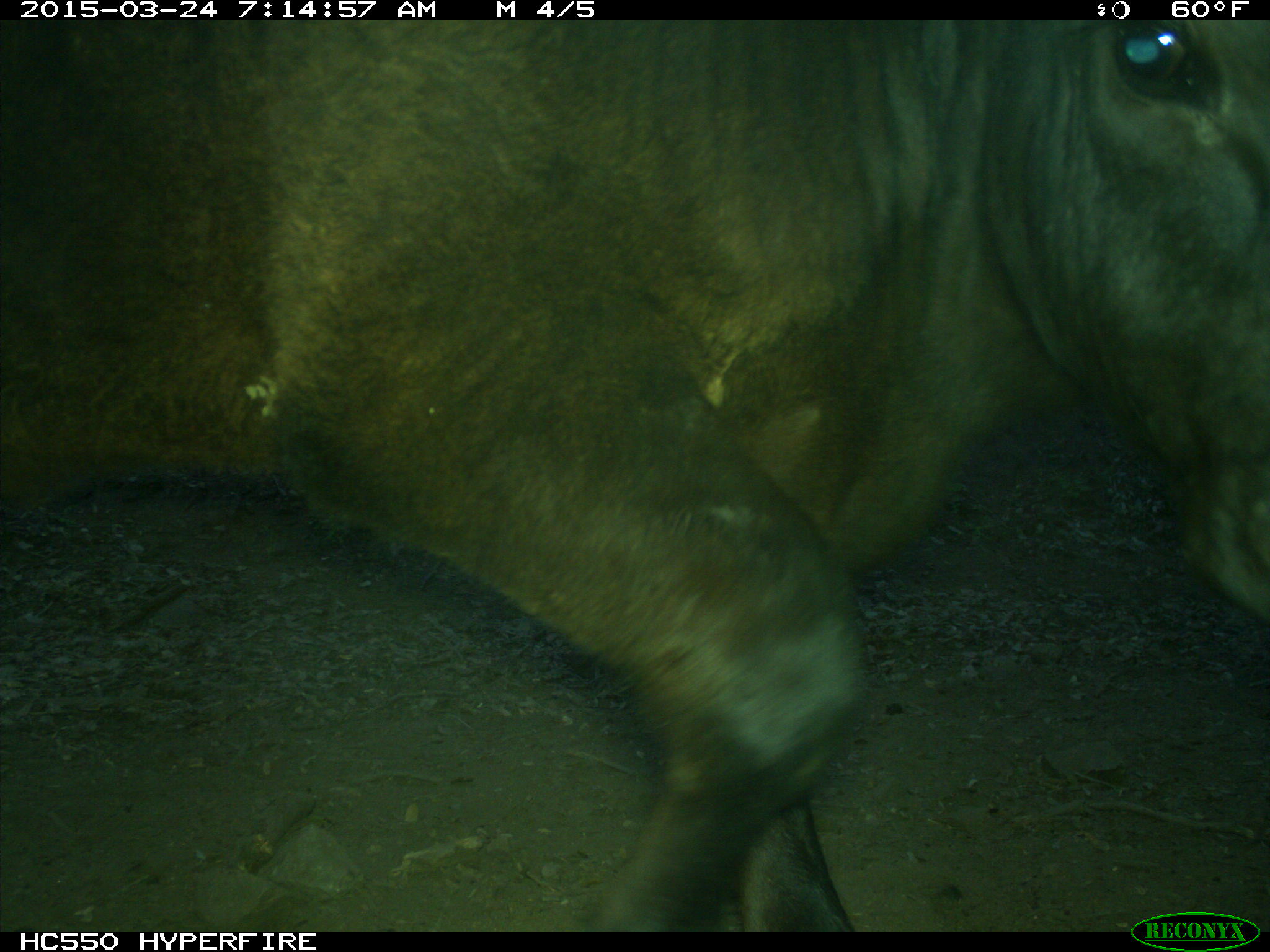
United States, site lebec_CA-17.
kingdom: Animalia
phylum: Chordata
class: Mammalia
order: Artiodactyla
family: Bovidae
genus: Bos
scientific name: Bos taurus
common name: domestic cow